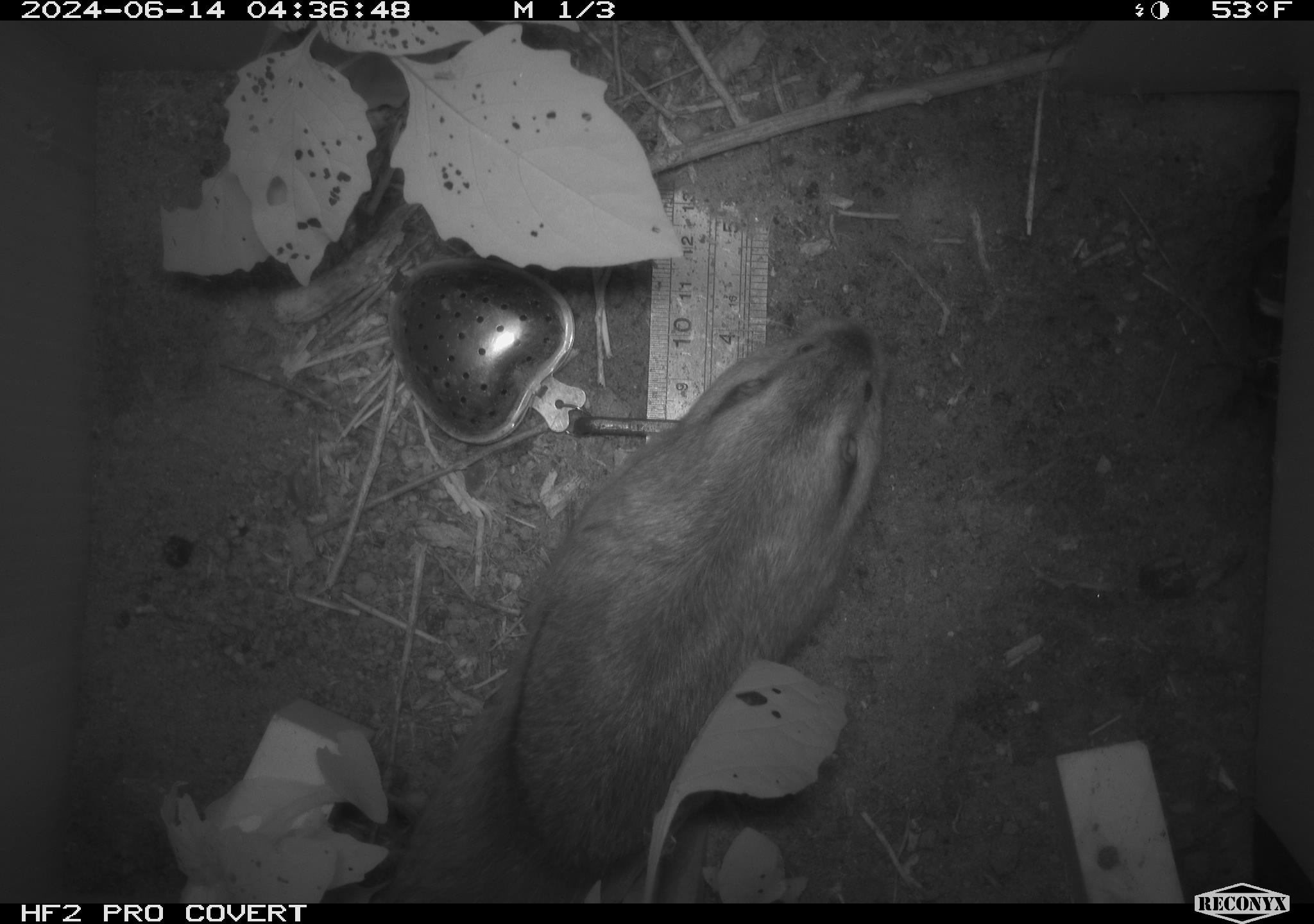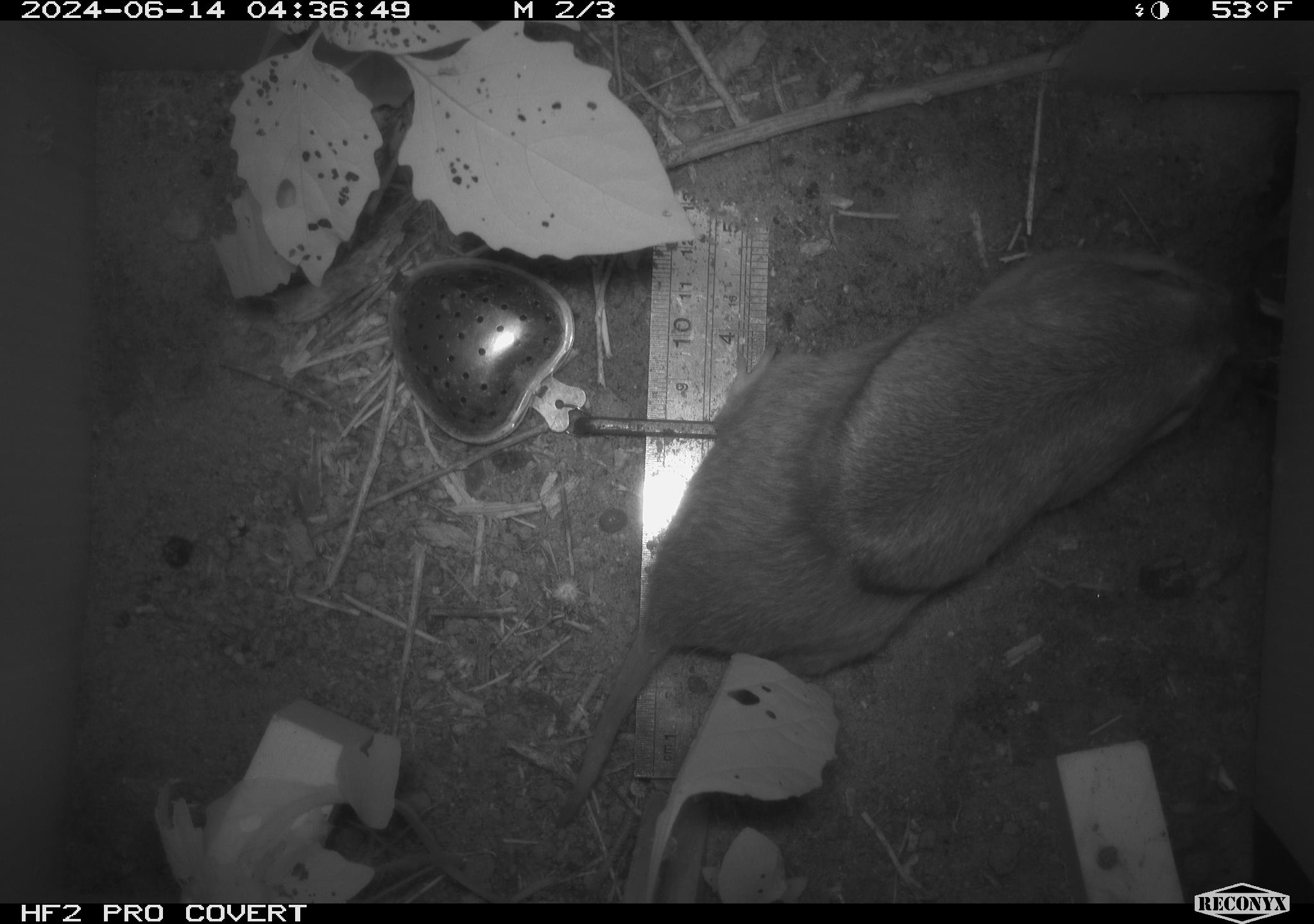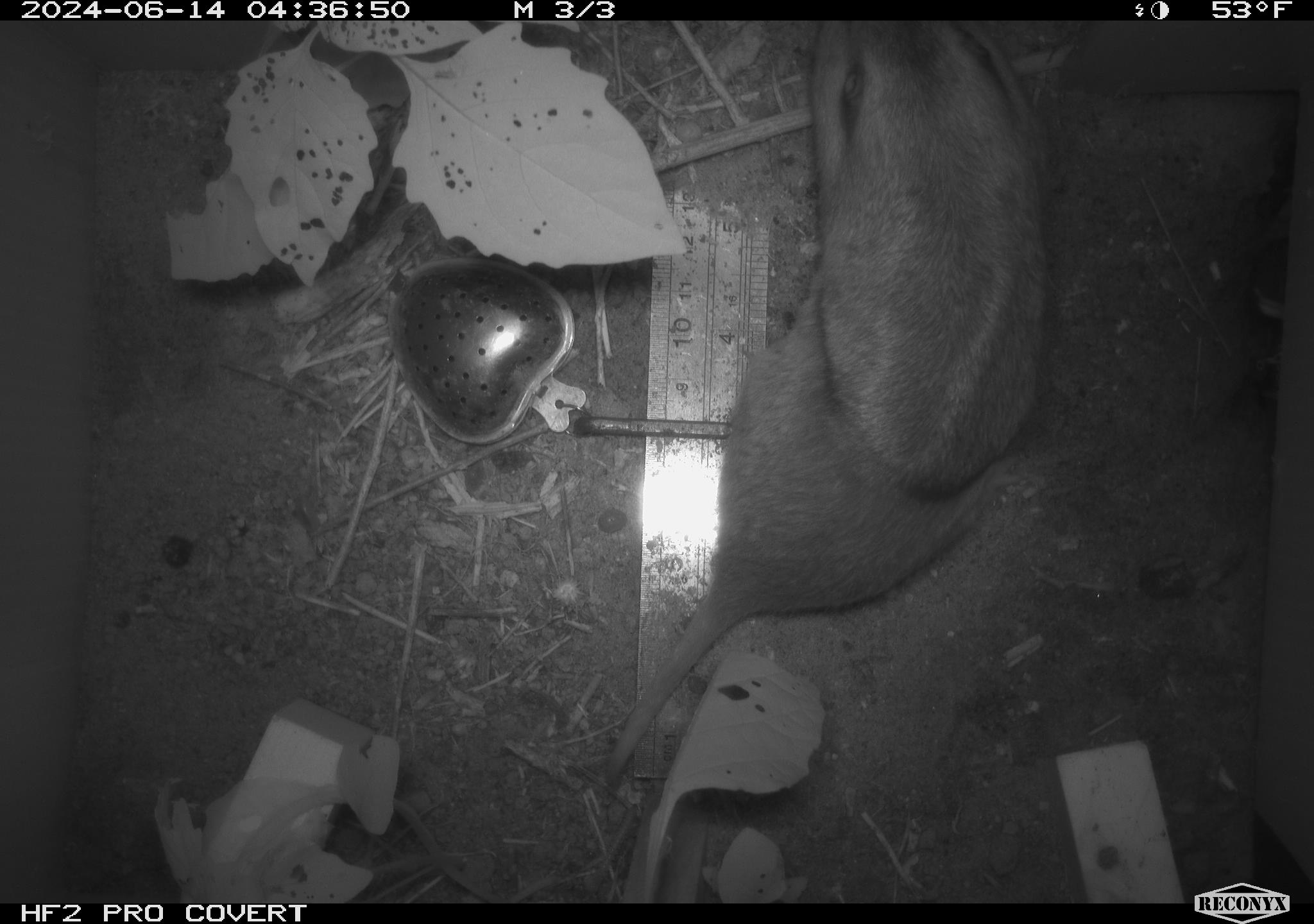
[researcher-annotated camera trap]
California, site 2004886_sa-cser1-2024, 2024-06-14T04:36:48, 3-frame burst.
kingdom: Animalia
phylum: Chordata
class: Mammalia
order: Rodentia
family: Geomyidae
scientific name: Geomyidae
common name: gophers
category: geomyidae family